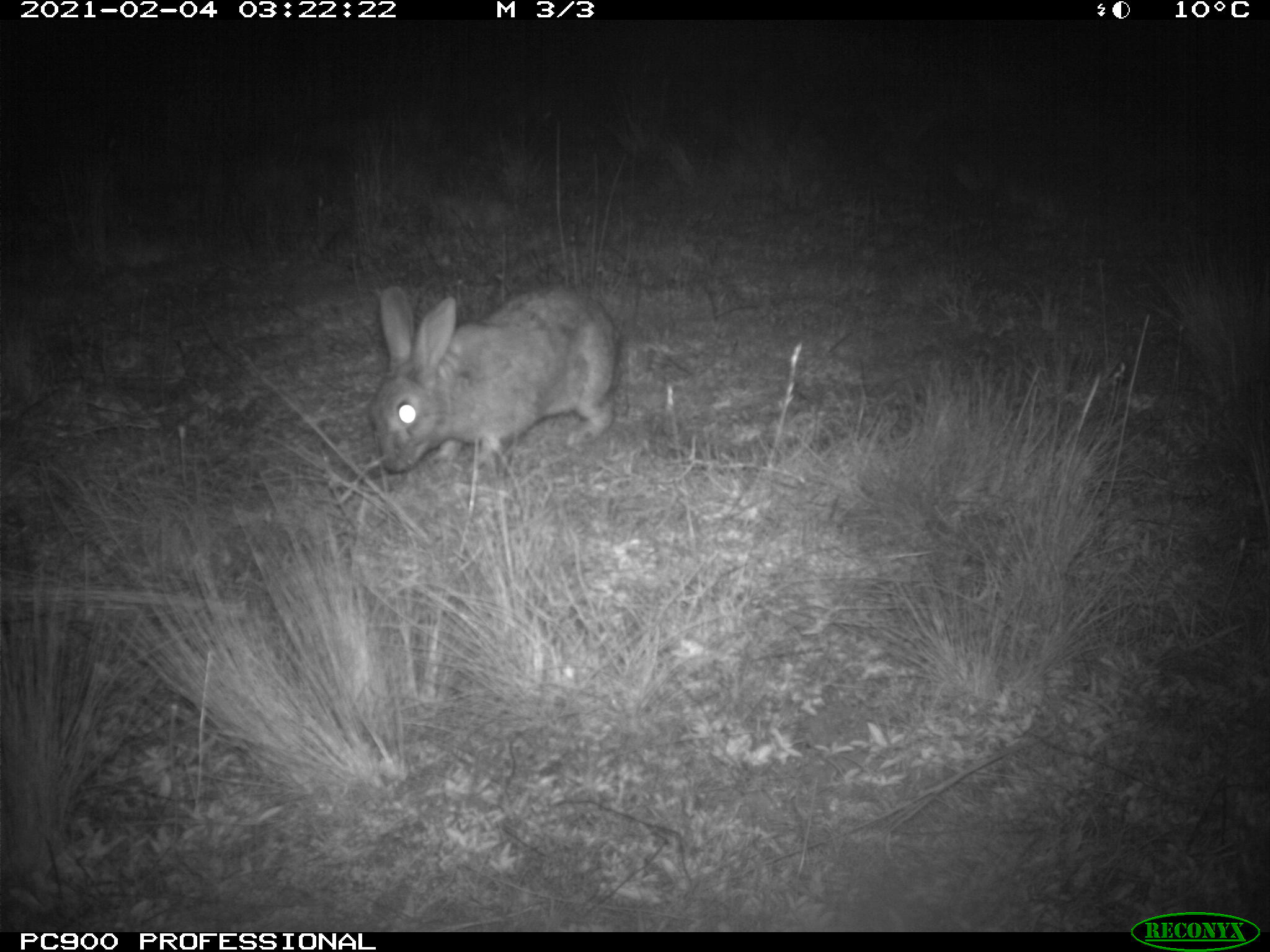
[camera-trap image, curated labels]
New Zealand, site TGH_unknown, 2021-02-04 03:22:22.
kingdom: Animalia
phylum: Chordata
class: Mammalia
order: Lagomorpha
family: Leporidae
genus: Oryctolagus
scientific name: Oryctolagus cuniculus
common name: european rabbit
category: rabbit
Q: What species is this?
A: Rabbit (european rabbit) (Oryctolagus cuniculus).